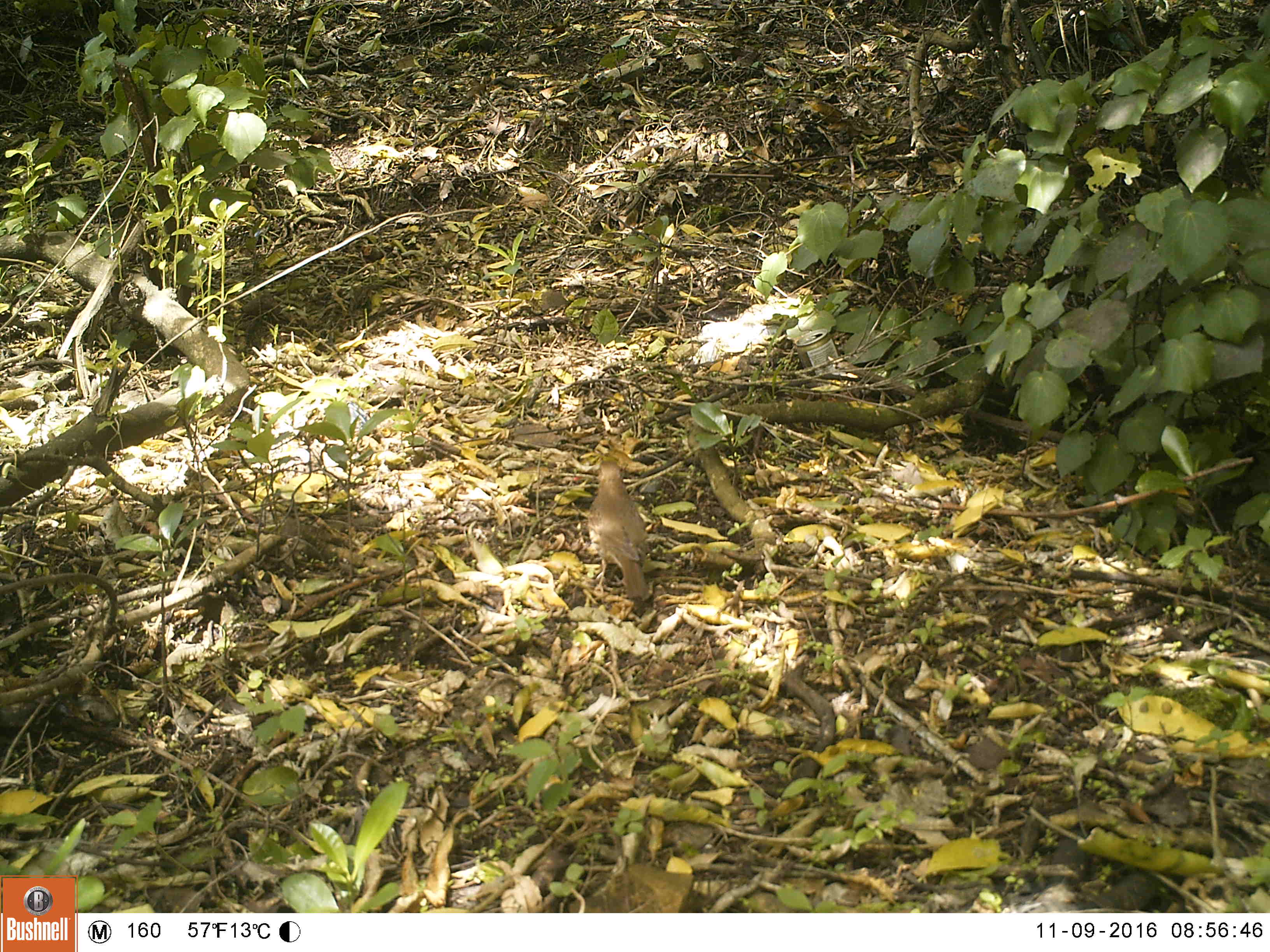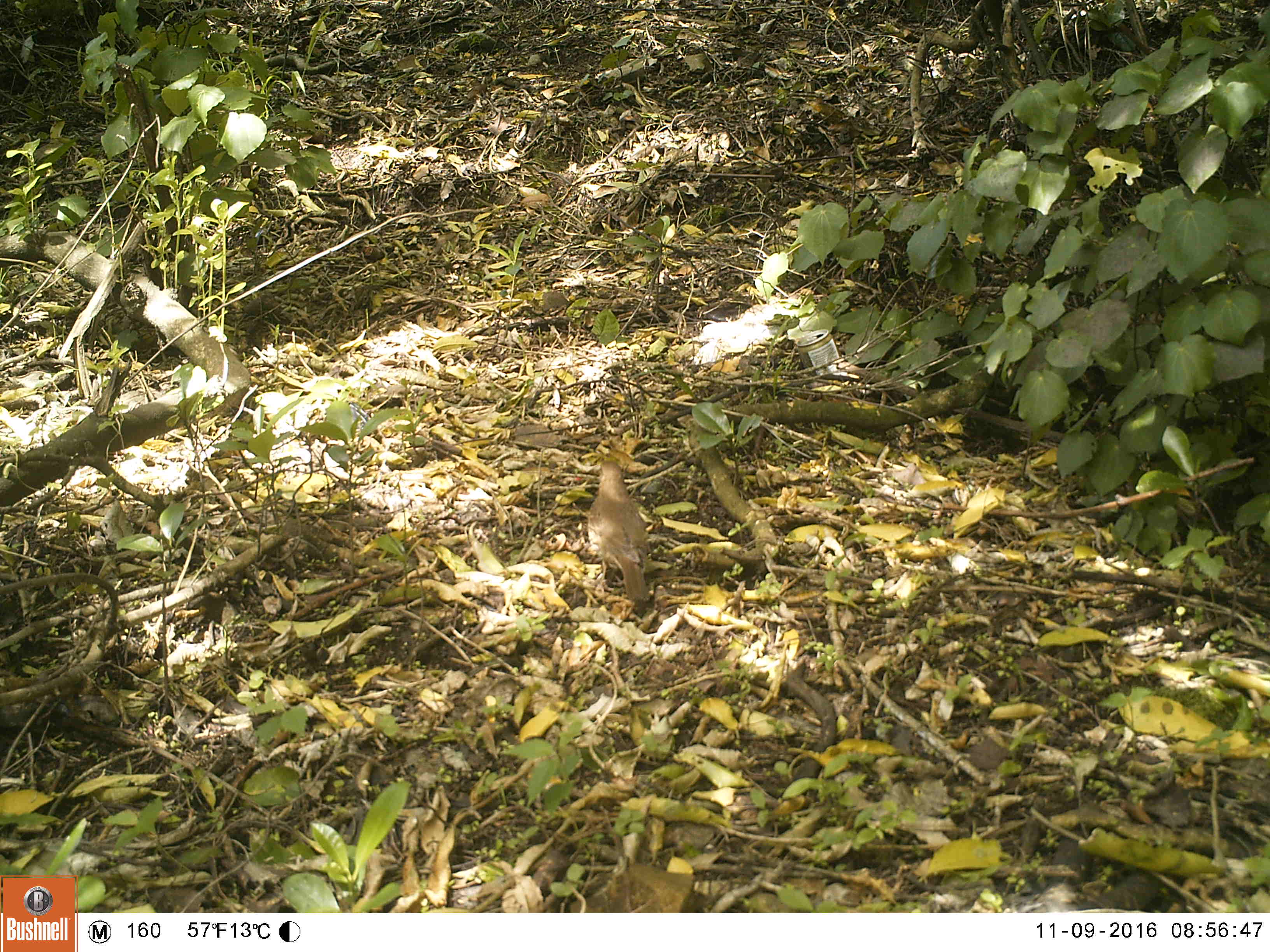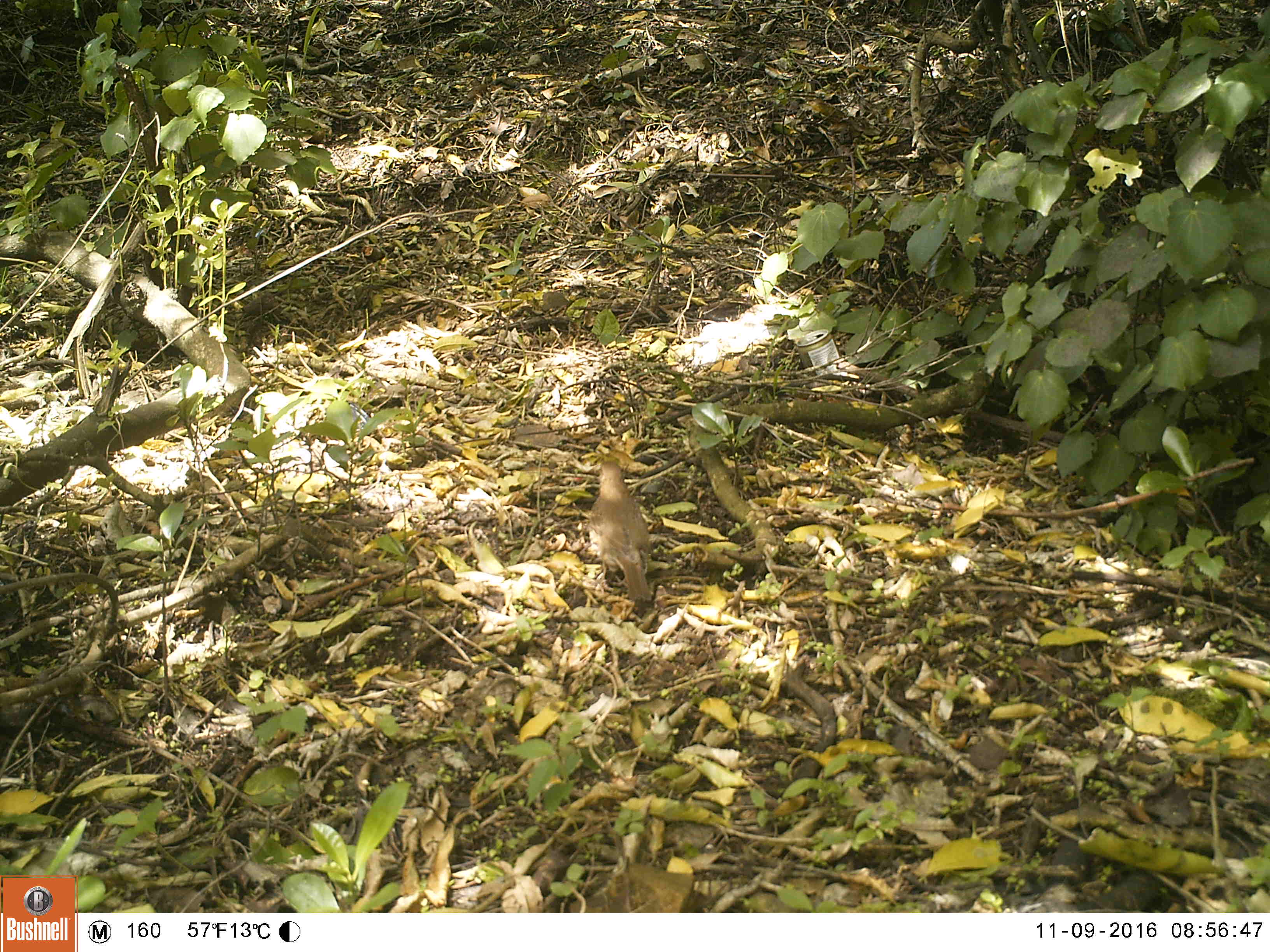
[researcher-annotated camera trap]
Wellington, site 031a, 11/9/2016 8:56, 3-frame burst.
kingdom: Animalia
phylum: Chordata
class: Aves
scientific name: Aves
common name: bird